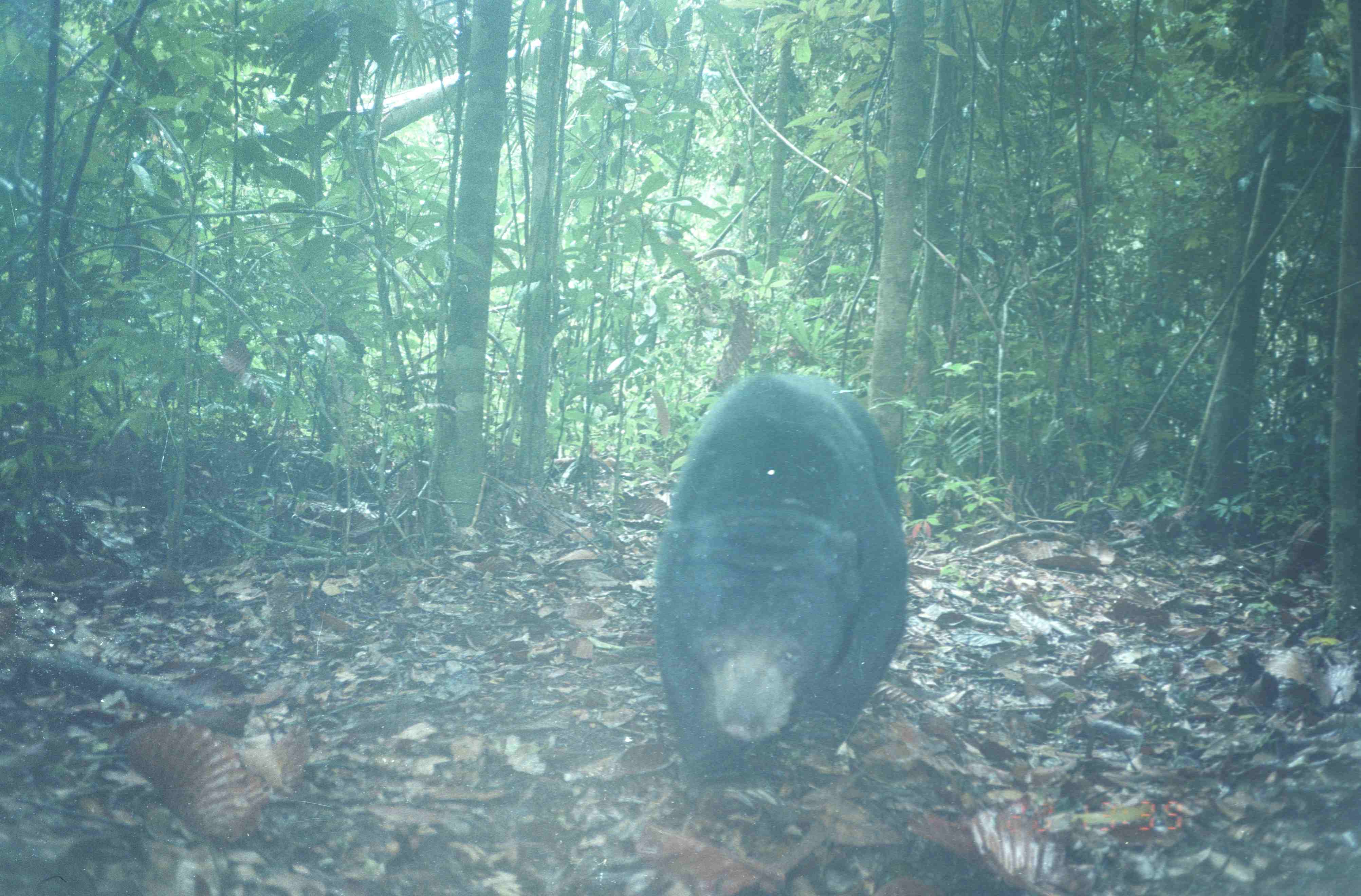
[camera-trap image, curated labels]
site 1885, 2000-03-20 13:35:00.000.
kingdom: Animalia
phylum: Chordata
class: Mammalia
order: Carnivora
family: Ursidae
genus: Helarctos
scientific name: Helarctos malayanus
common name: sun bear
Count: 1.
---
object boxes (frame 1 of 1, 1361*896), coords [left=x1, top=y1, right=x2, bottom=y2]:
helarctos malayanus: [left=649, top=368, right=912, bottom=793]